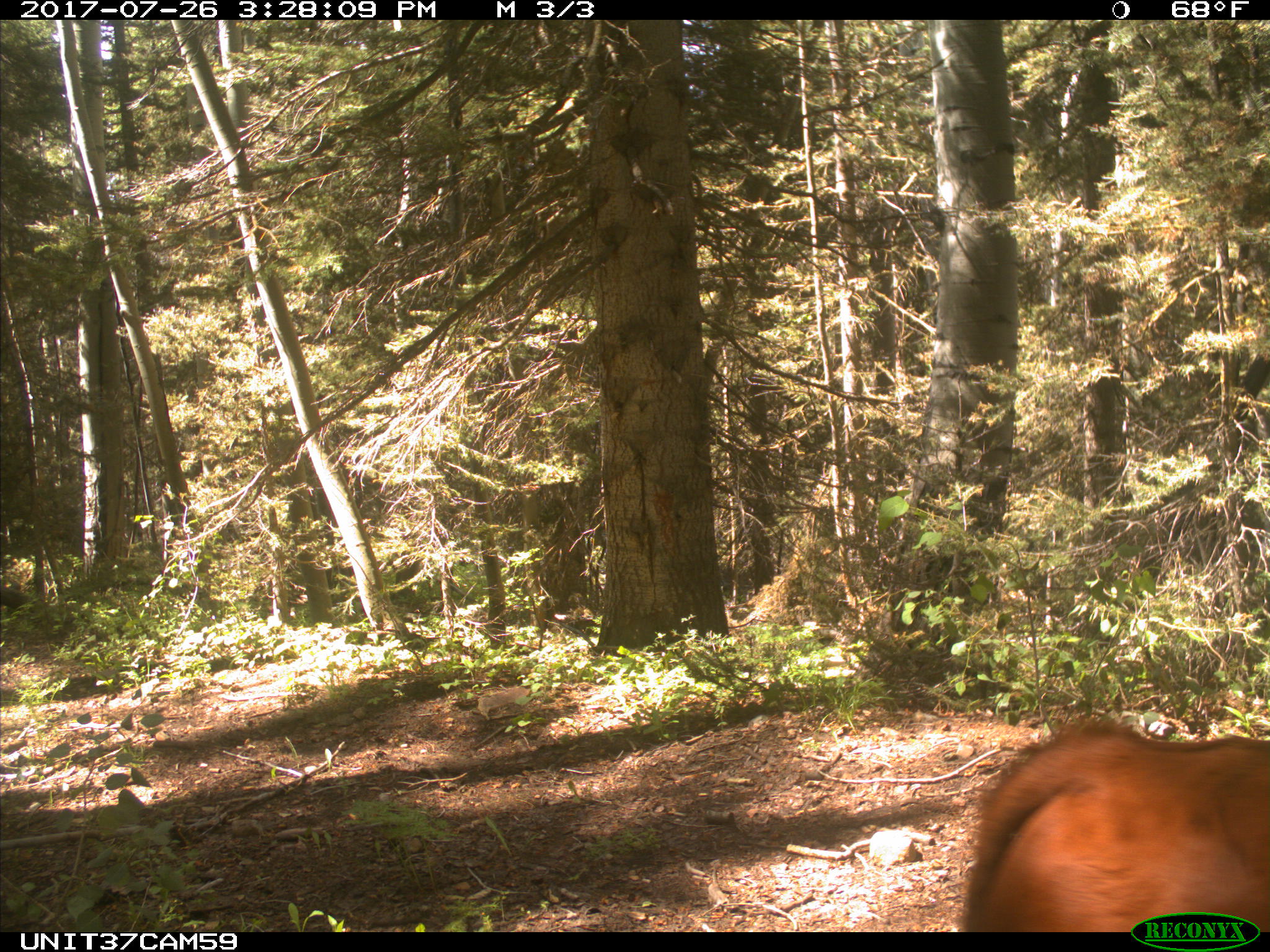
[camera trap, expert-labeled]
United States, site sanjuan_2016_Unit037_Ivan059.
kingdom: Animalia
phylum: Chordata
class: Mammalia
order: Artiodactyla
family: Bovidae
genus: Bos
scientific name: Bos taurus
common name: domestic cow